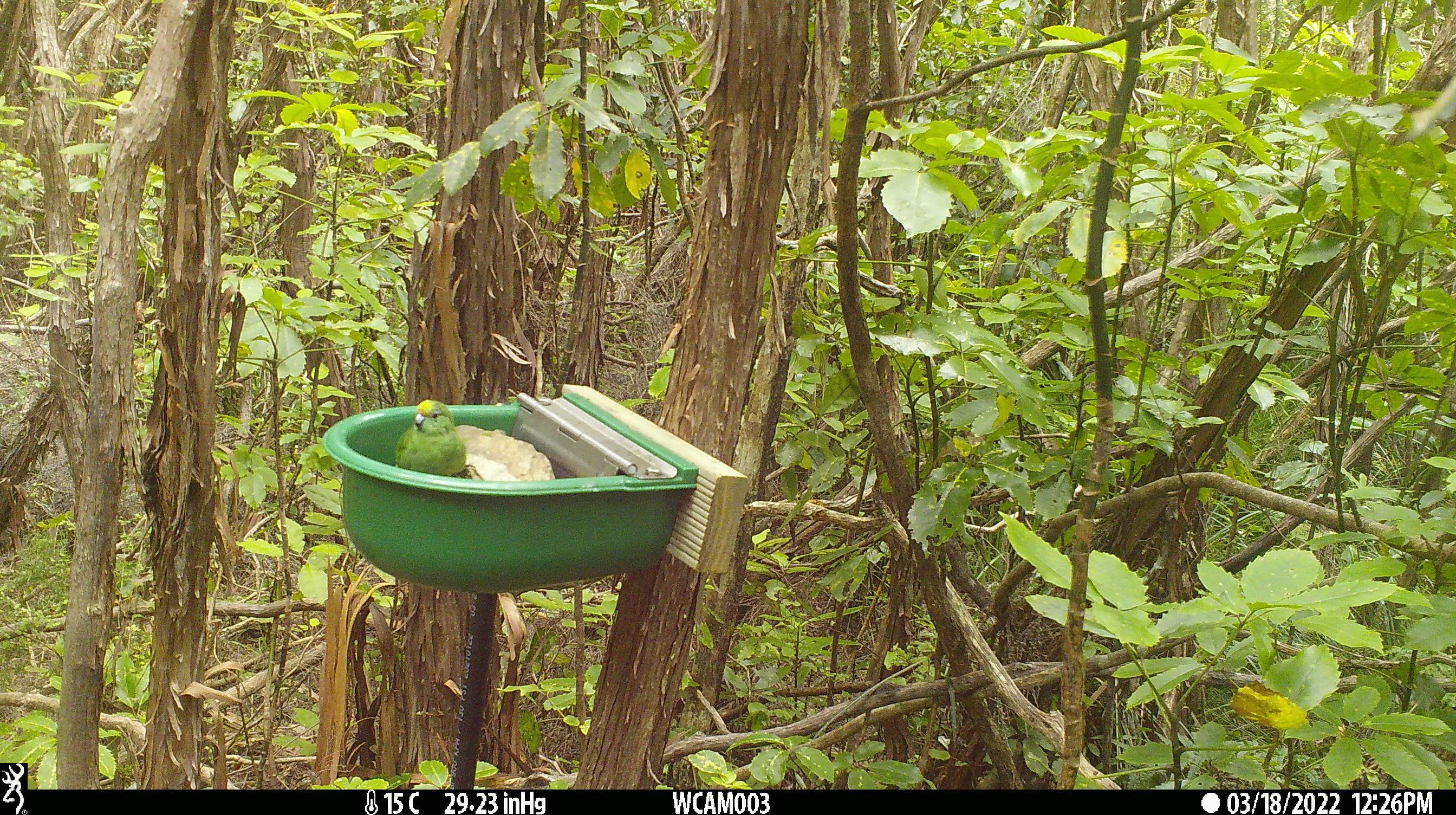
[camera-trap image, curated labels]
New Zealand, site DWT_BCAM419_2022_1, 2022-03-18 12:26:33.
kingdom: Animalia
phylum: Chordata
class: Aves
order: Psittaciformes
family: Psittaculidae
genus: Cyanoramphus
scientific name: Cyanoramphus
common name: parakeet